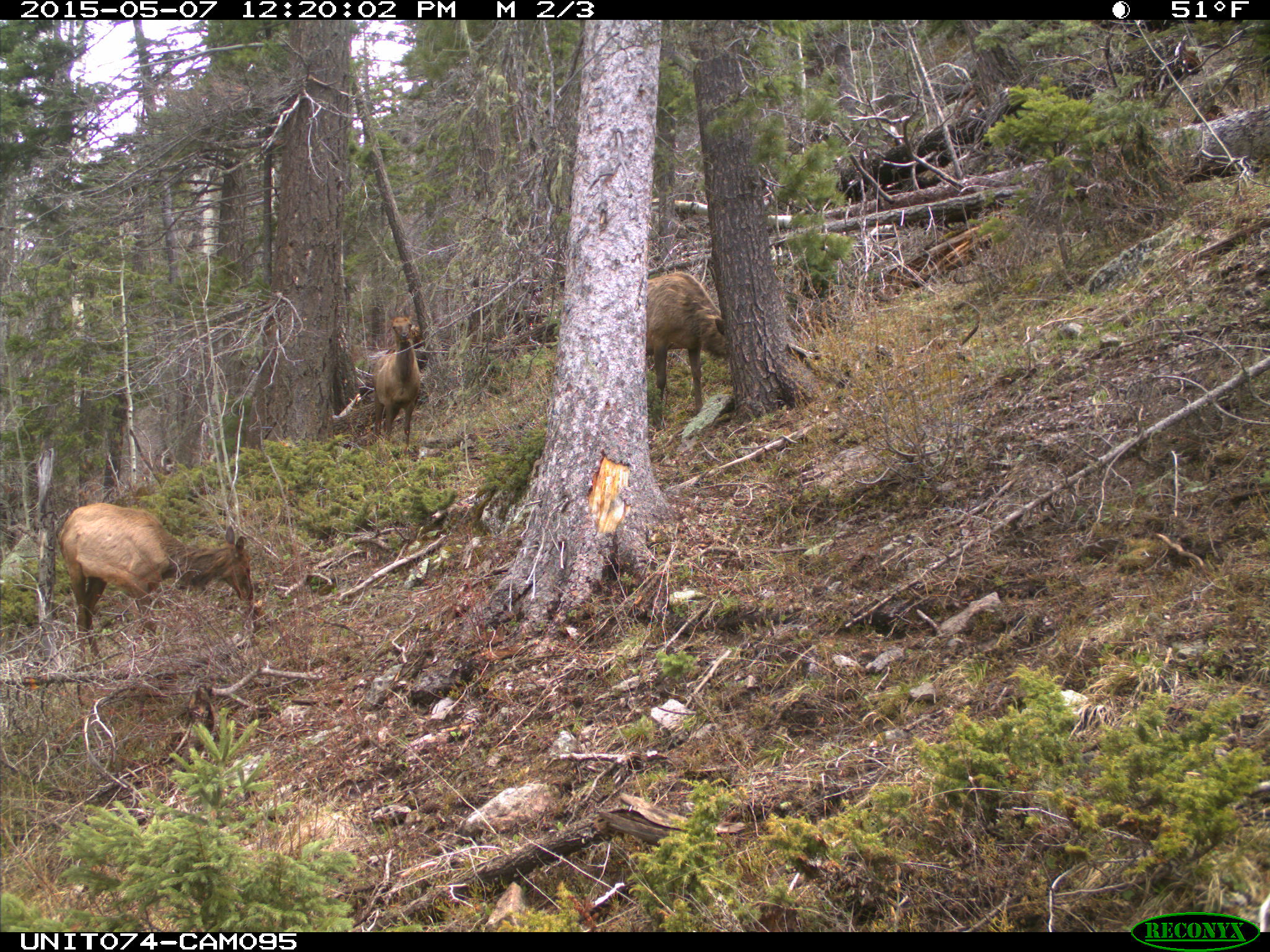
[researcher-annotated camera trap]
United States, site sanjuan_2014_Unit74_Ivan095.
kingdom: Animalia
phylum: Chordata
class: Mammalia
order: Artiodactyla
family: Cervidae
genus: Cervus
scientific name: Cervus elaphus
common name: red deer